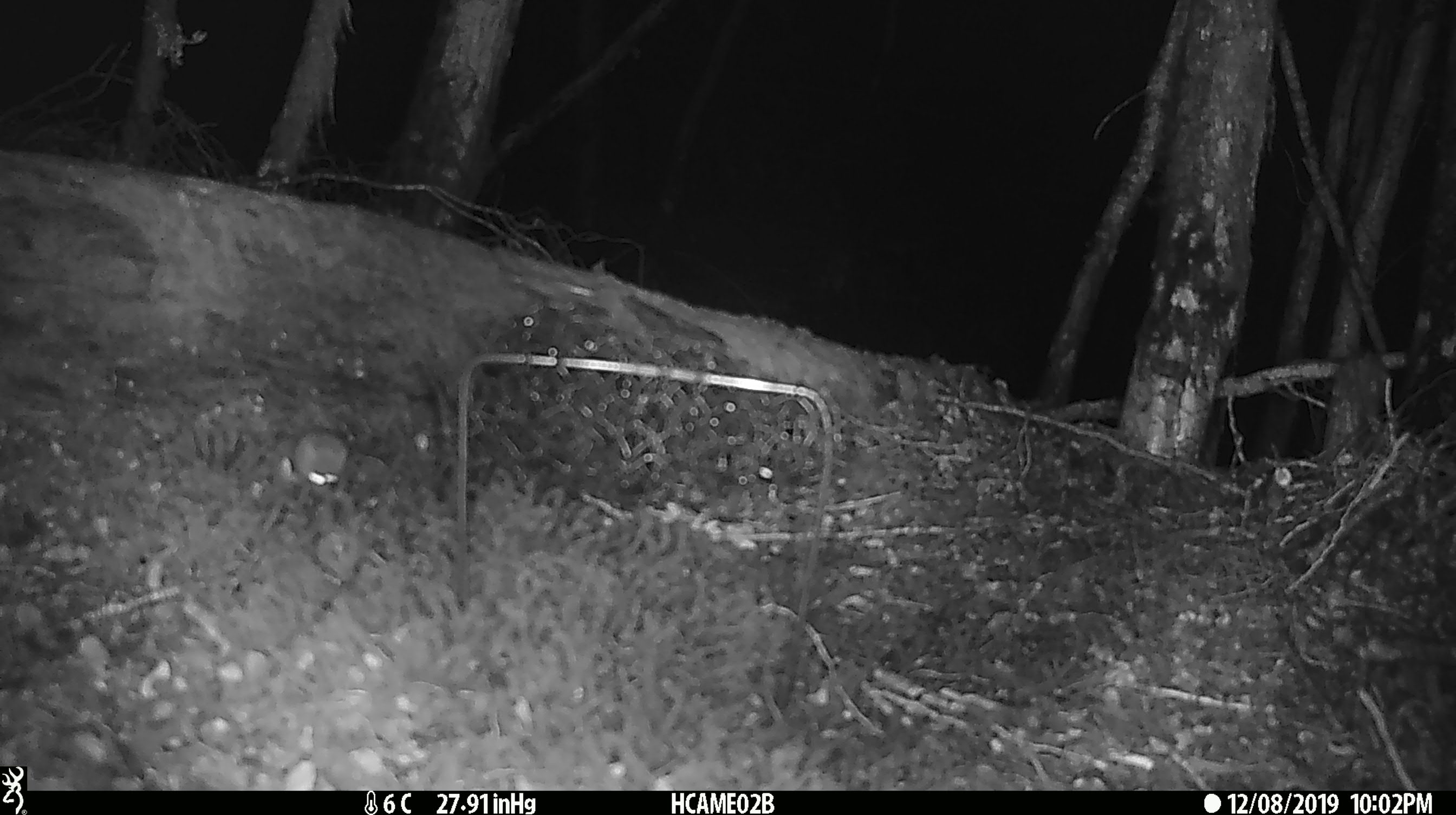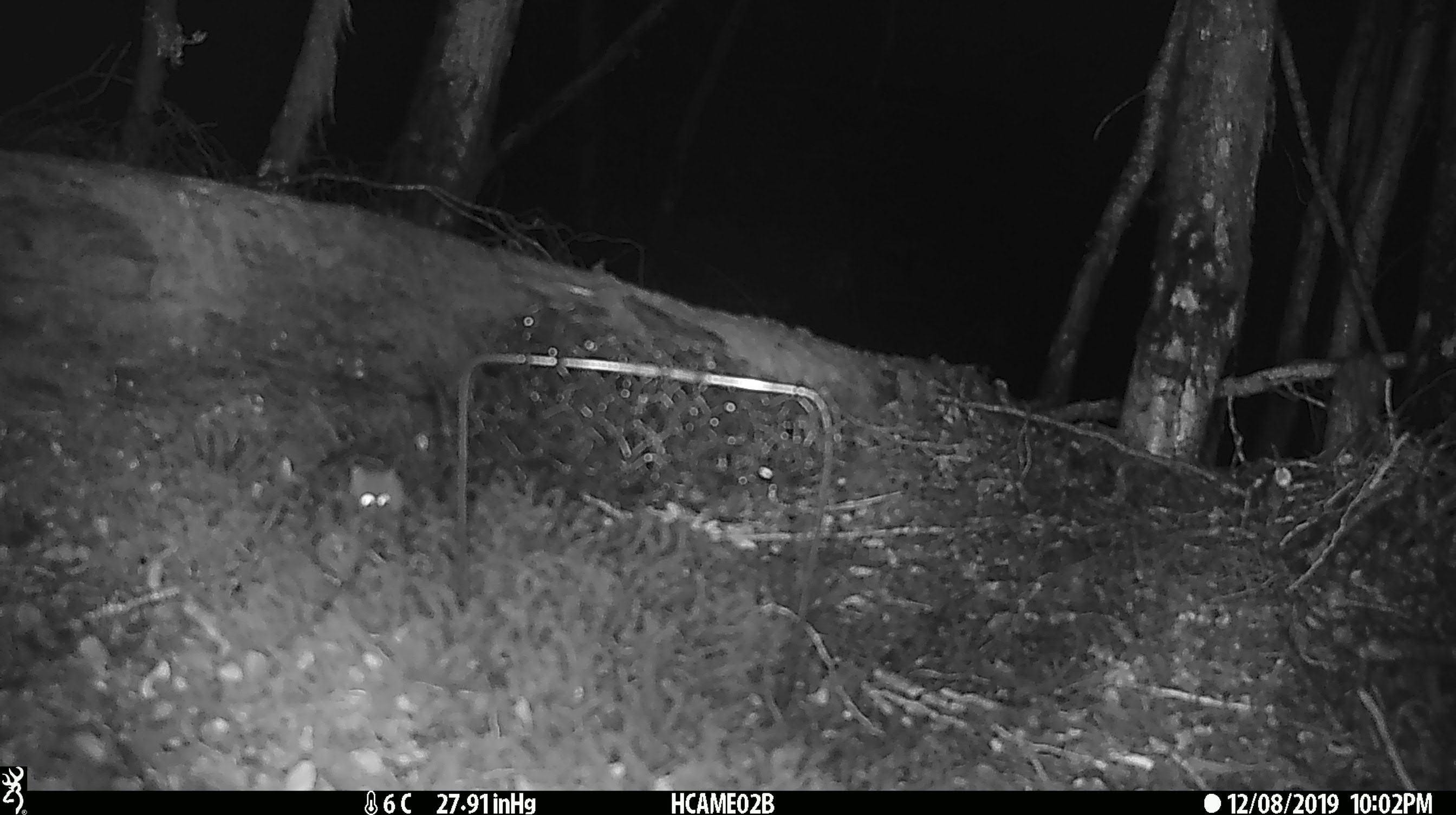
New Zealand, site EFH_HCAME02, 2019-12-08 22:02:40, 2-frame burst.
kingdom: Animalia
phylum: Chordata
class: Mammalia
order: Rodentia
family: Muridae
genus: Mus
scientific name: Mus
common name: mouse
Mouse (Mus).